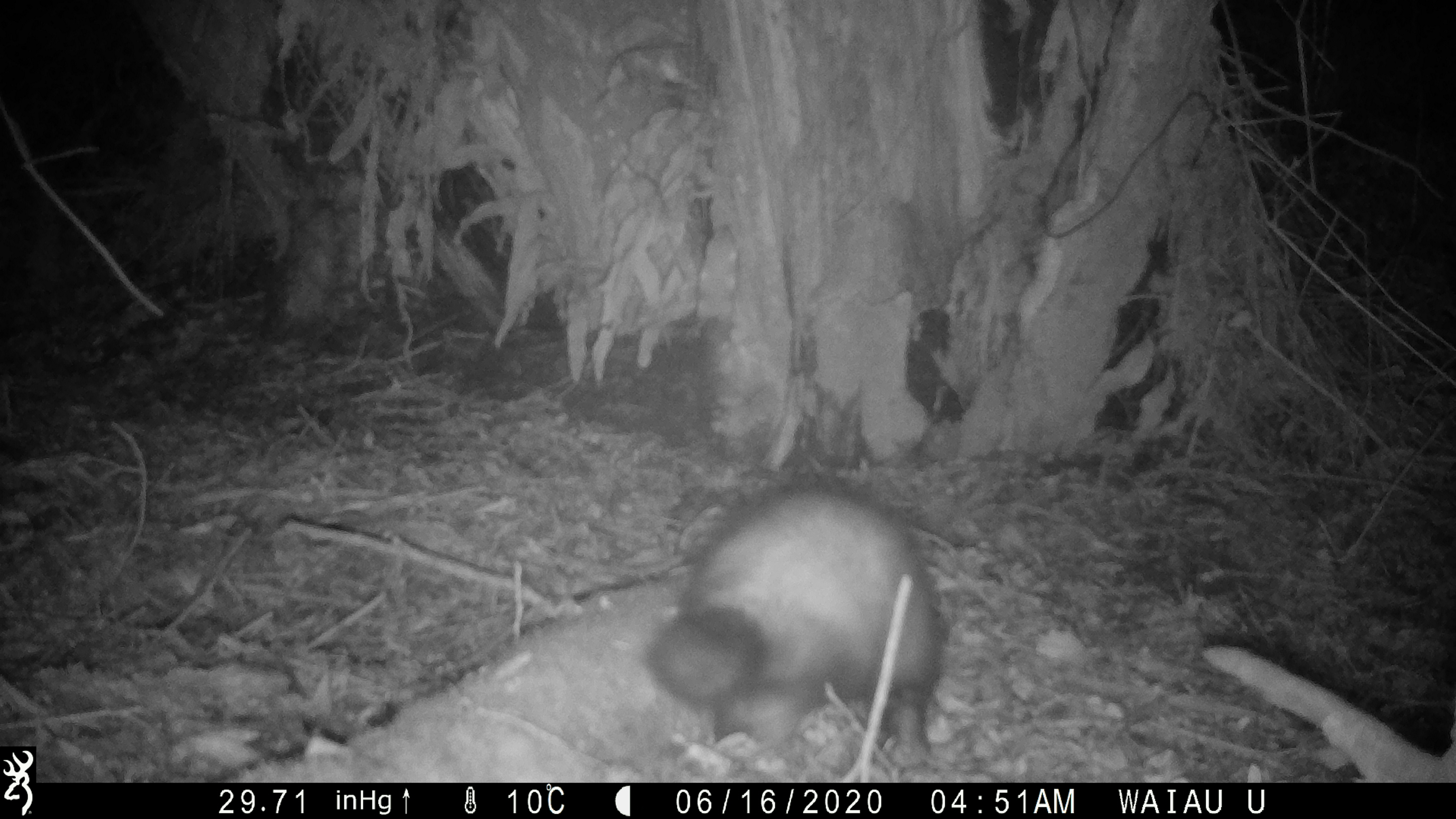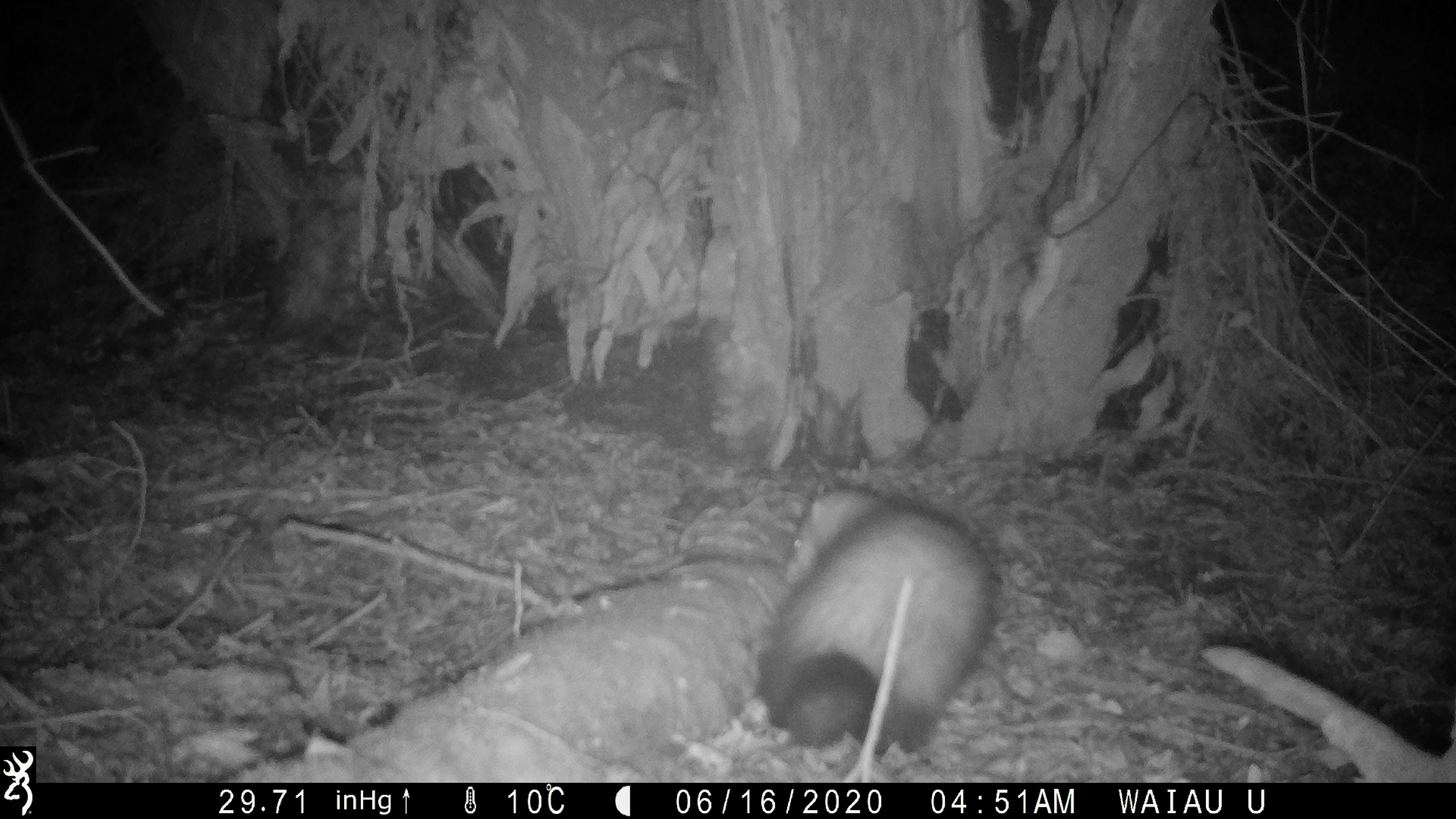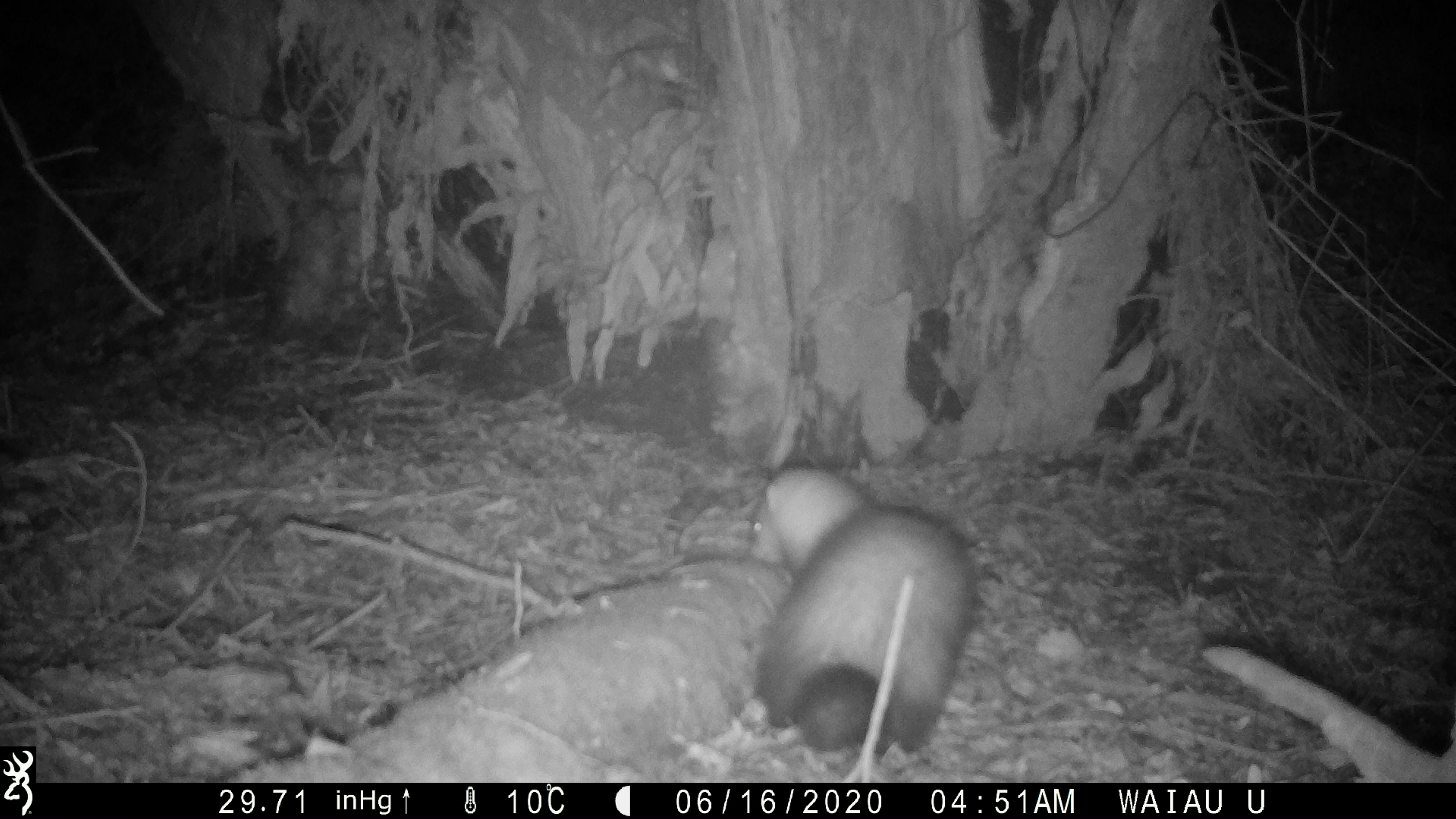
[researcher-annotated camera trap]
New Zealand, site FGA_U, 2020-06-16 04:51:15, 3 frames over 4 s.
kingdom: Animalia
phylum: Chordata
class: Mammalia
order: Carnivora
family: Mustelidae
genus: Mustela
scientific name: Mustela furo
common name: ferret